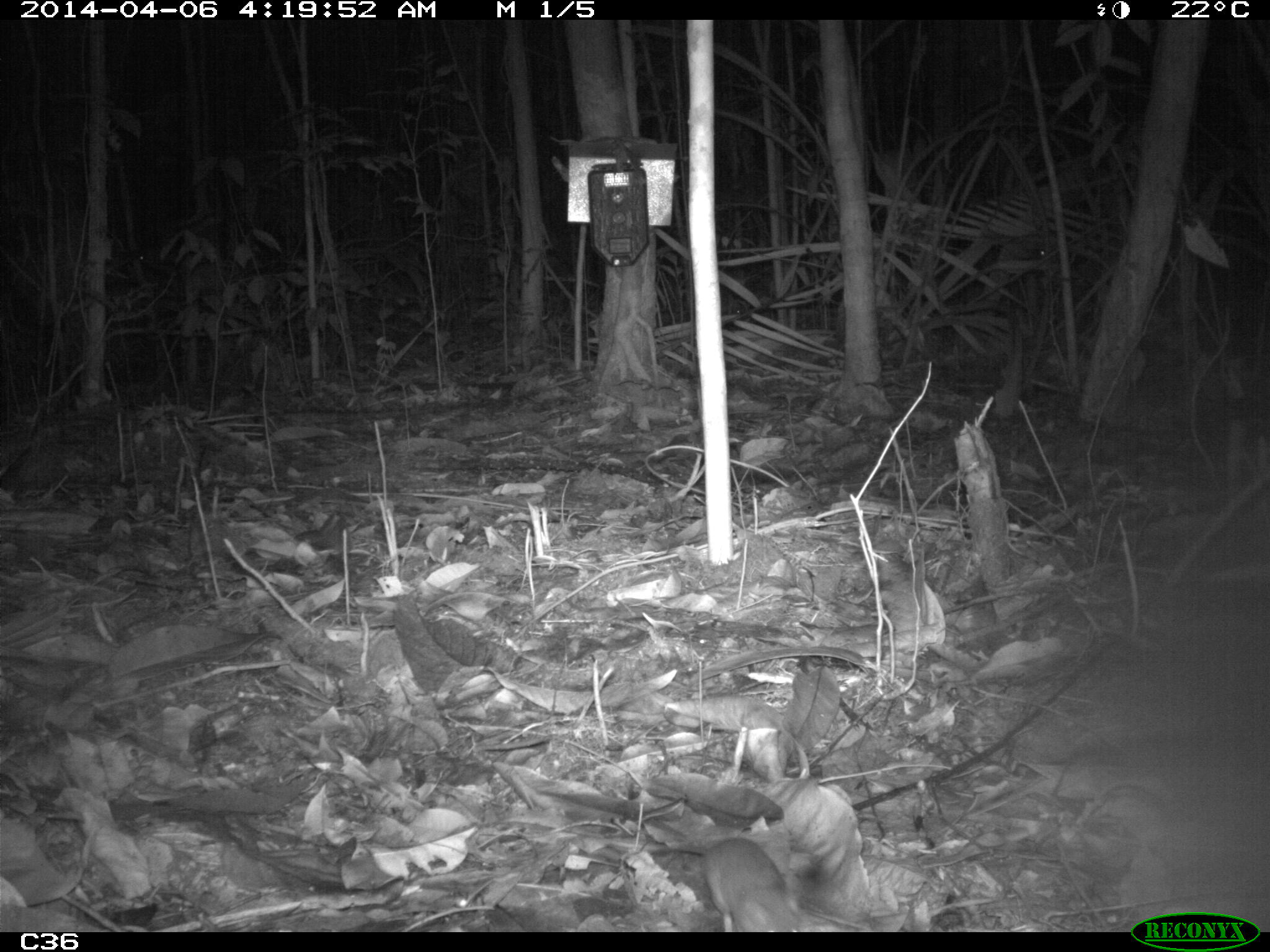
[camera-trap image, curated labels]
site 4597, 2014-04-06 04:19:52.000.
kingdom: Animalia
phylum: Chordata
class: Mammalia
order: Rodentia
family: Muridae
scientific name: Muridae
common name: mice, rats, and gerbils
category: unknown mouse or rat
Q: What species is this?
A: Unknown mouse or rat (mice, rats, and gerbils) (Muridae).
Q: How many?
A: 1.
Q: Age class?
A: Adult.